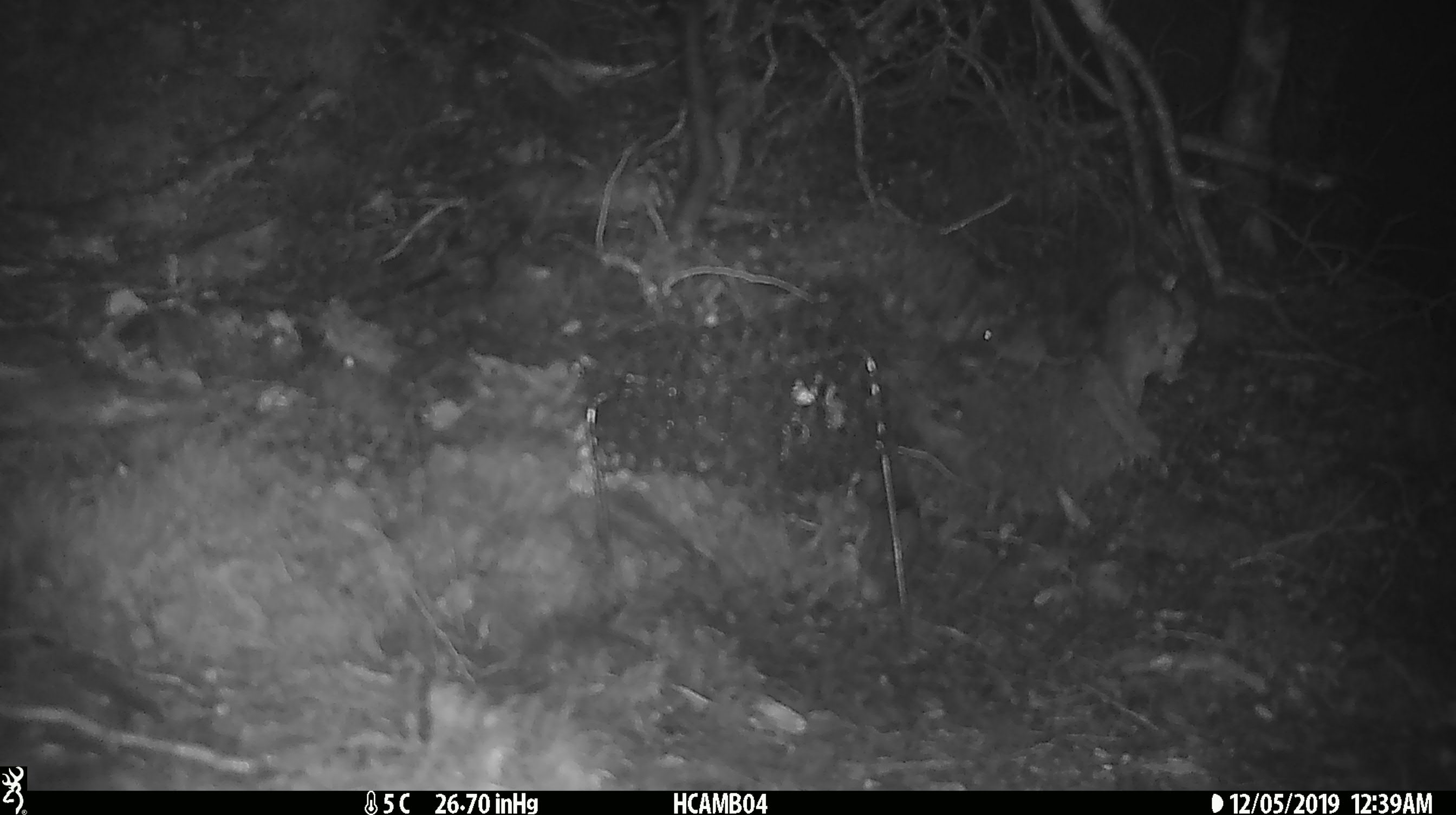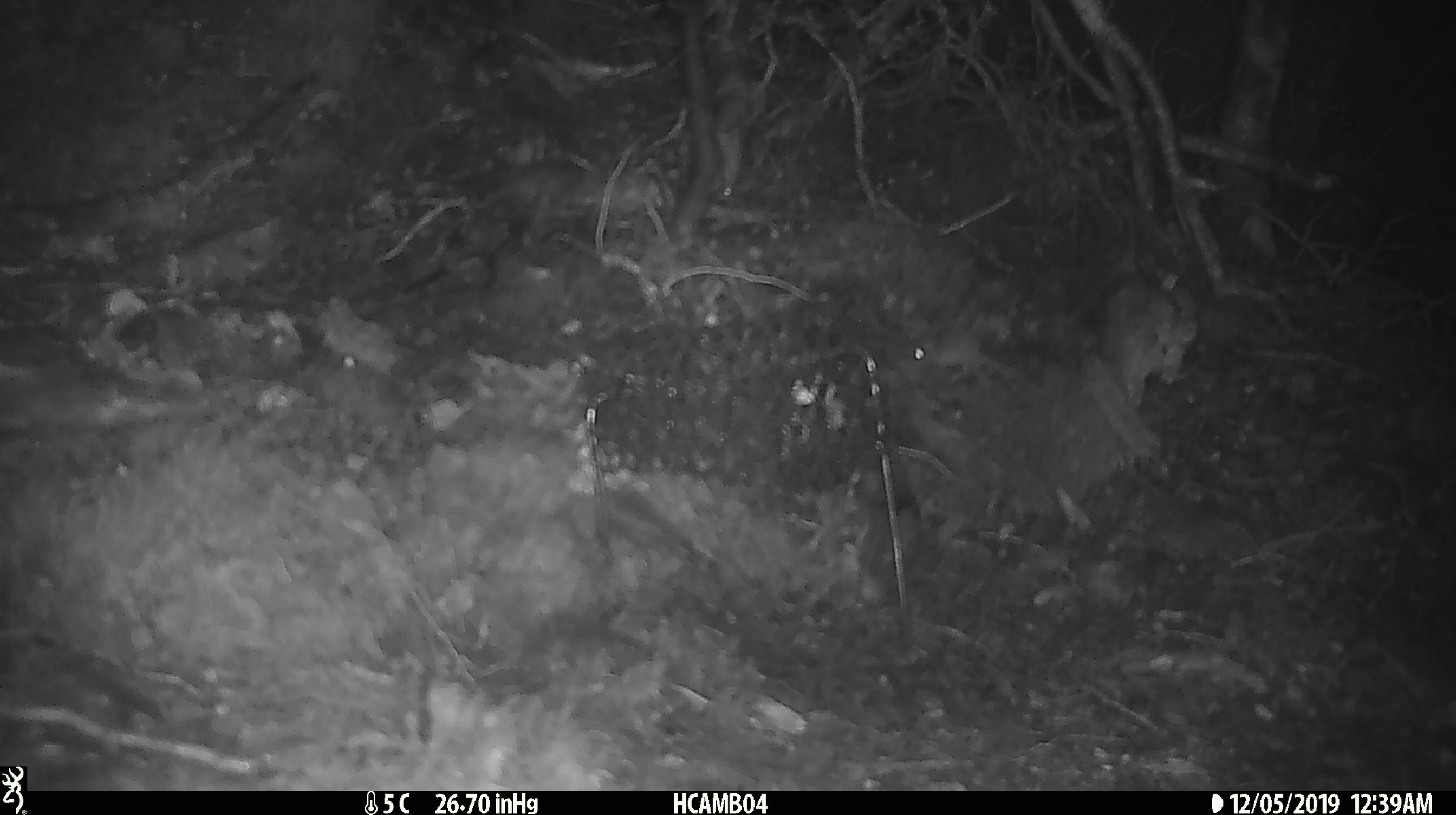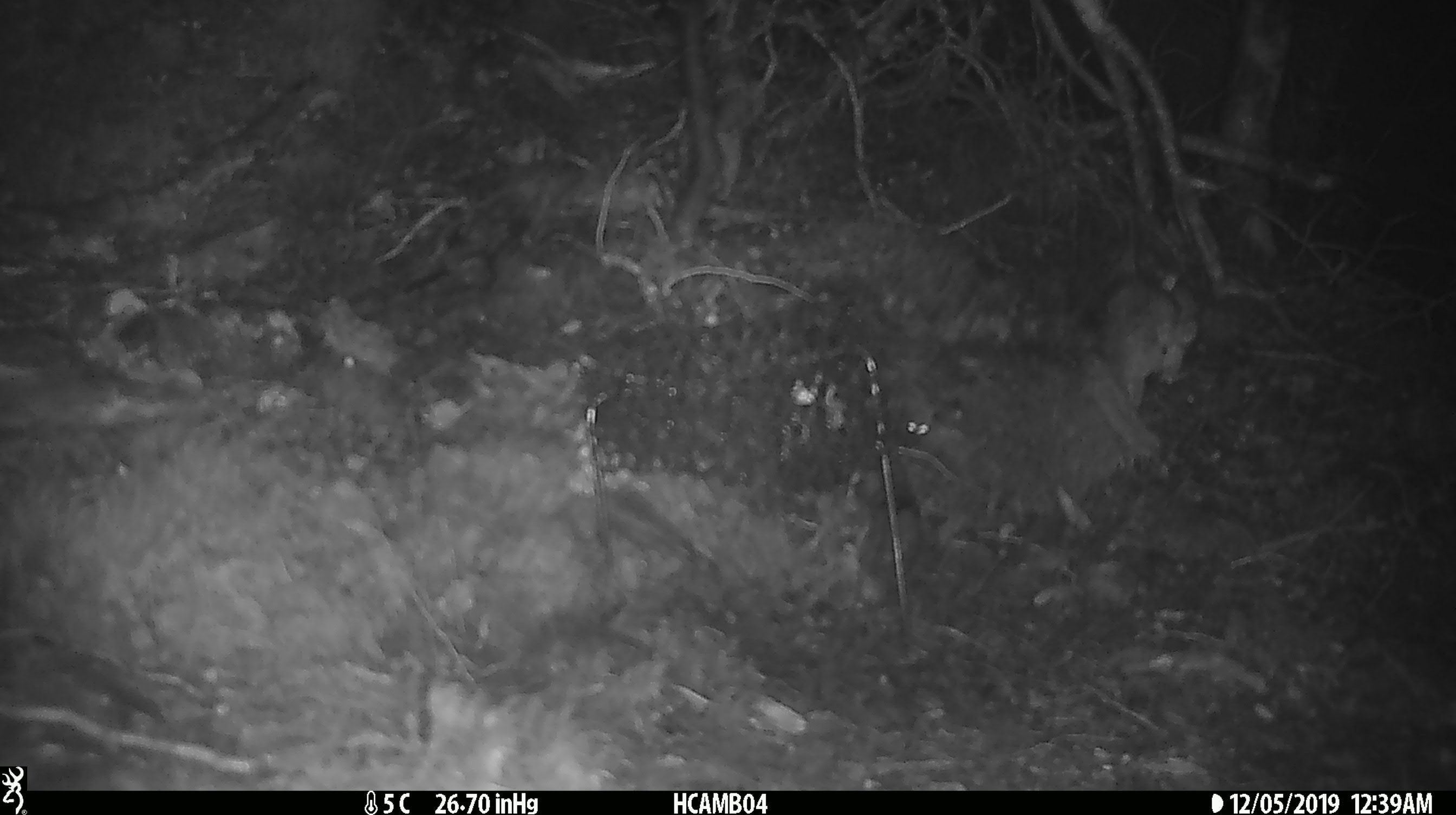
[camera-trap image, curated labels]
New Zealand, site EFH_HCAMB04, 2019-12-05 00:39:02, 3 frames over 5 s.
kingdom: Animalia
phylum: Chordata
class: Mammalia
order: Rodentia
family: Muridae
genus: Mus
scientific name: Mus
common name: mouse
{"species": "mouse (Mus)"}